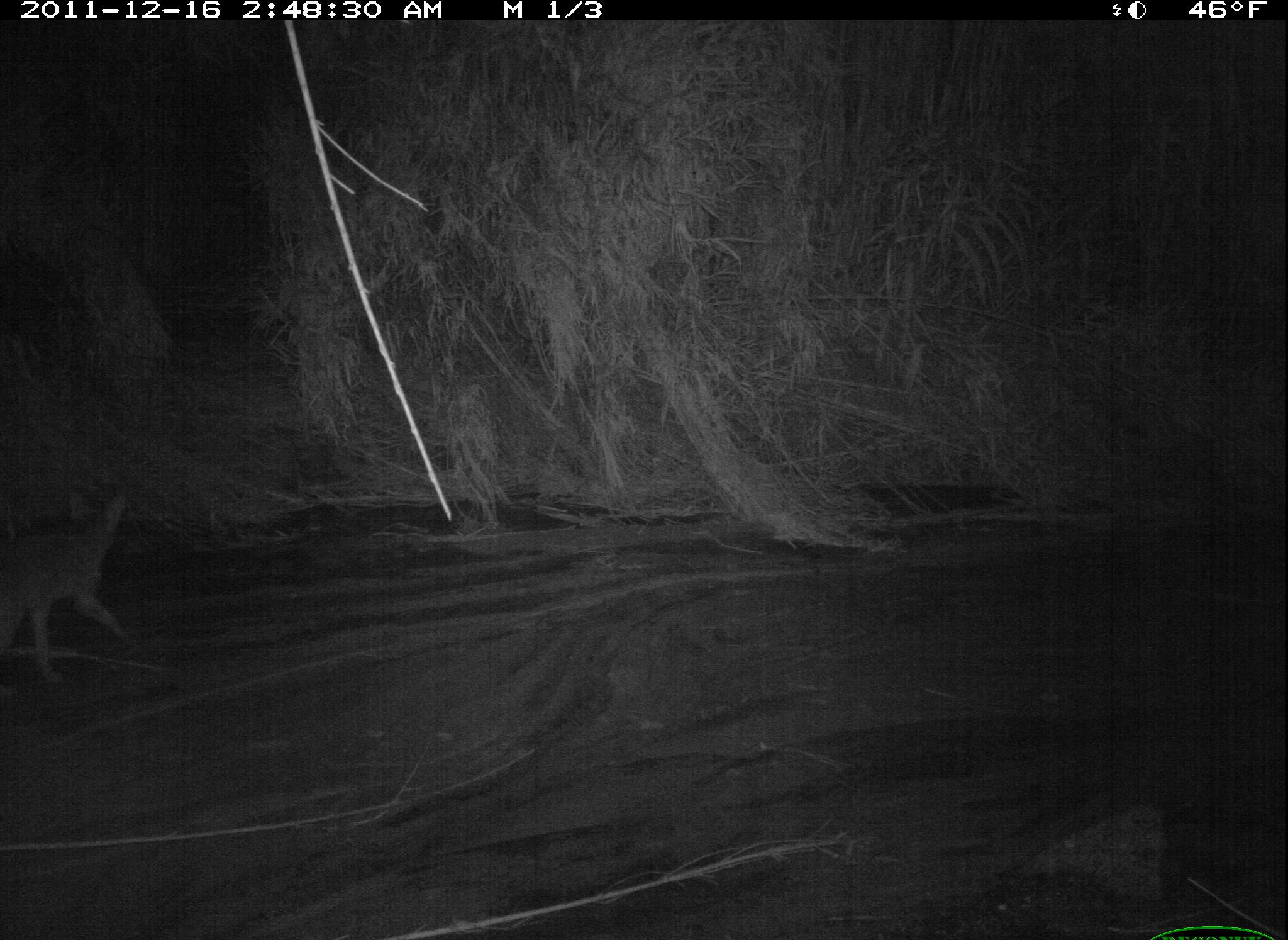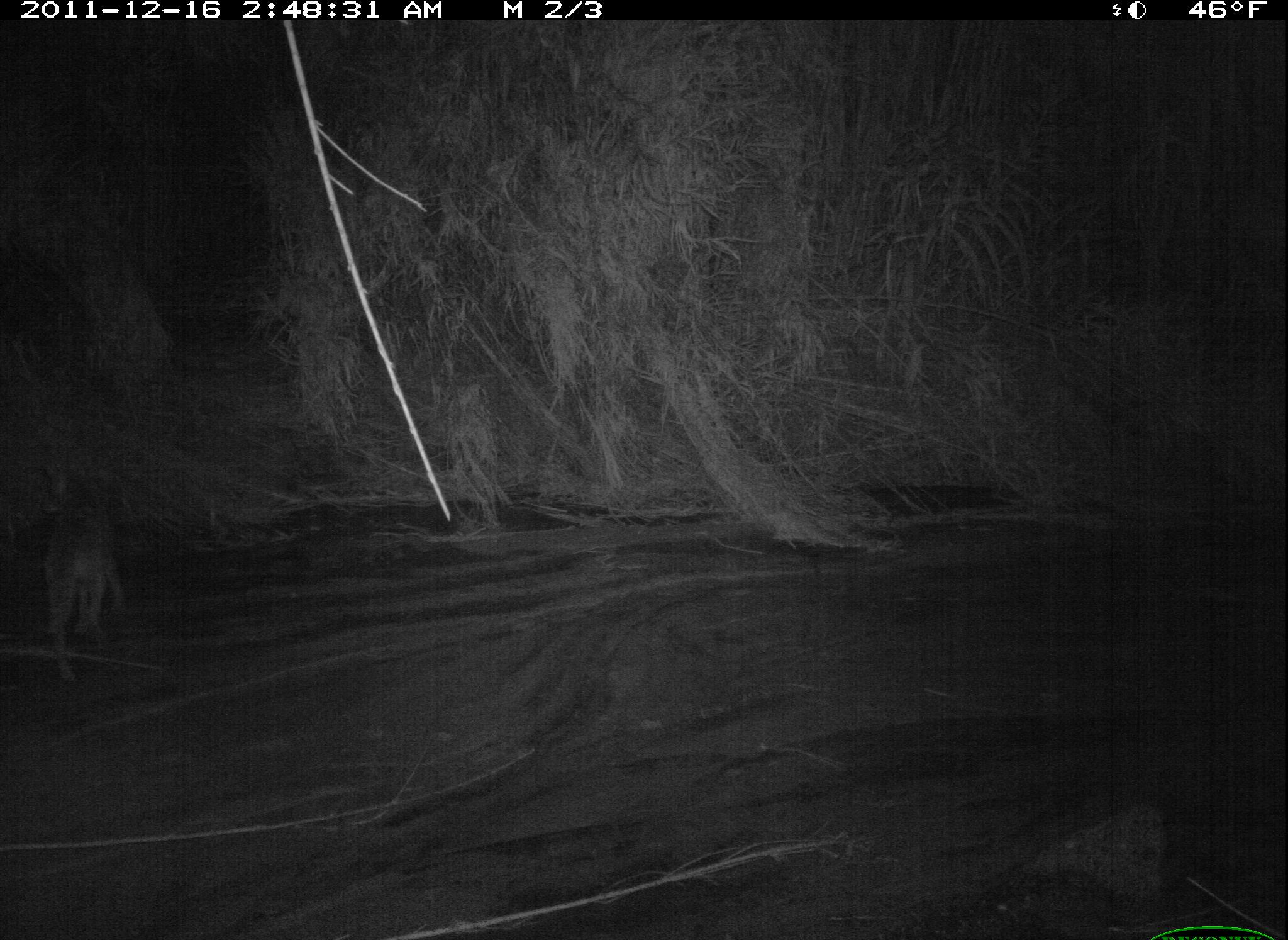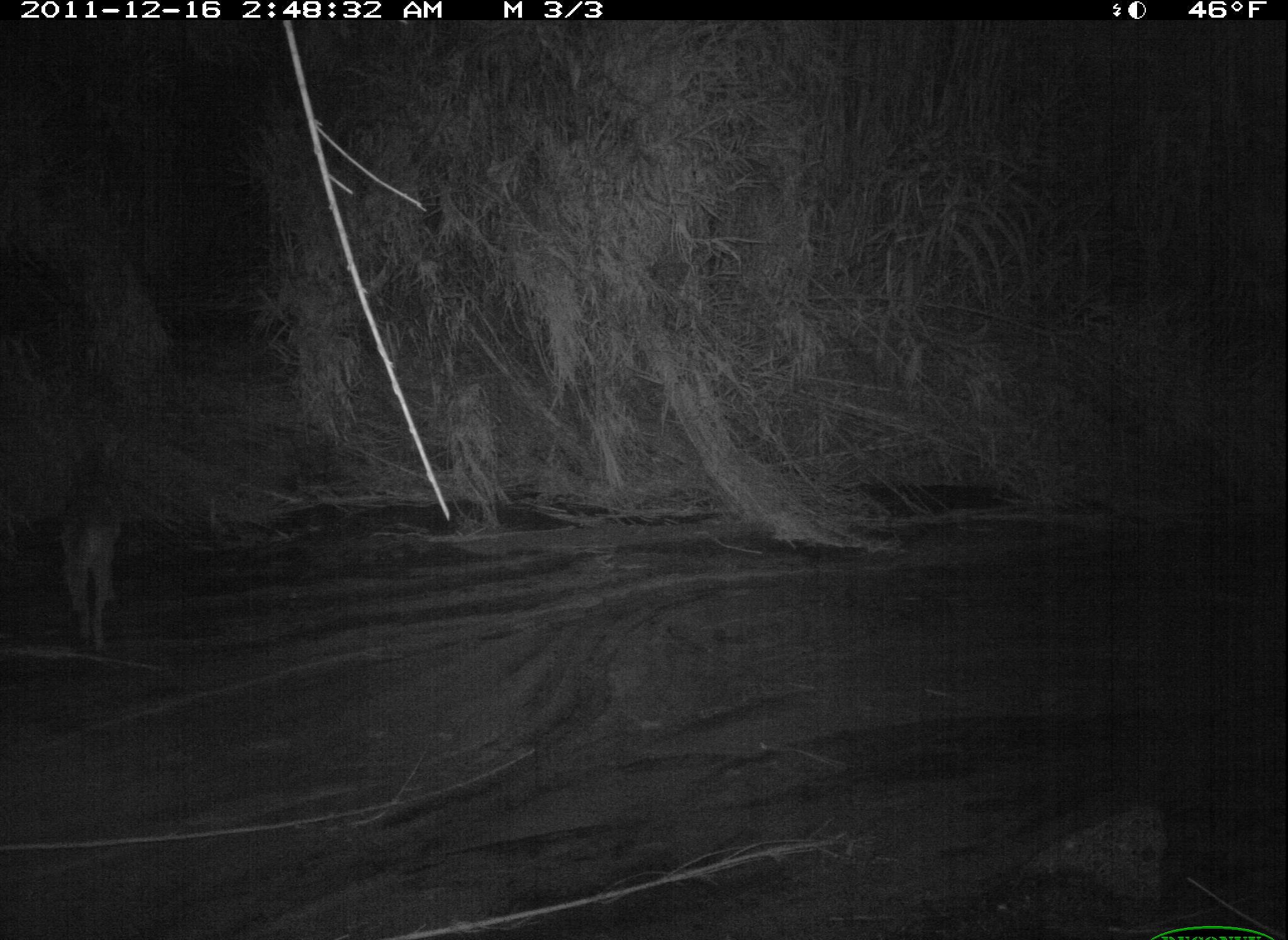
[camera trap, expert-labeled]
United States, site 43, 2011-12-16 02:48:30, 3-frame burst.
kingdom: Animalia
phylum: Chordata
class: Mammalia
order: Carnivora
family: Canidae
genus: Canis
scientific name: Canis latrans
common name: coyote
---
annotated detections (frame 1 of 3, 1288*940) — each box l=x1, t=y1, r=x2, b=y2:
coyote: l=0, t=462, r=161, b=707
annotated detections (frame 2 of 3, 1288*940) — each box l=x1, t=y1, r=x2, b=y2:
coyote: l=39, t=457, r=121, b=689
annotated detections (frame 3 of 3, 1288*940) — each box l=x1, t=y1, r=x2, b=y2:
coyote: l=53, t=436, r=126, b=662